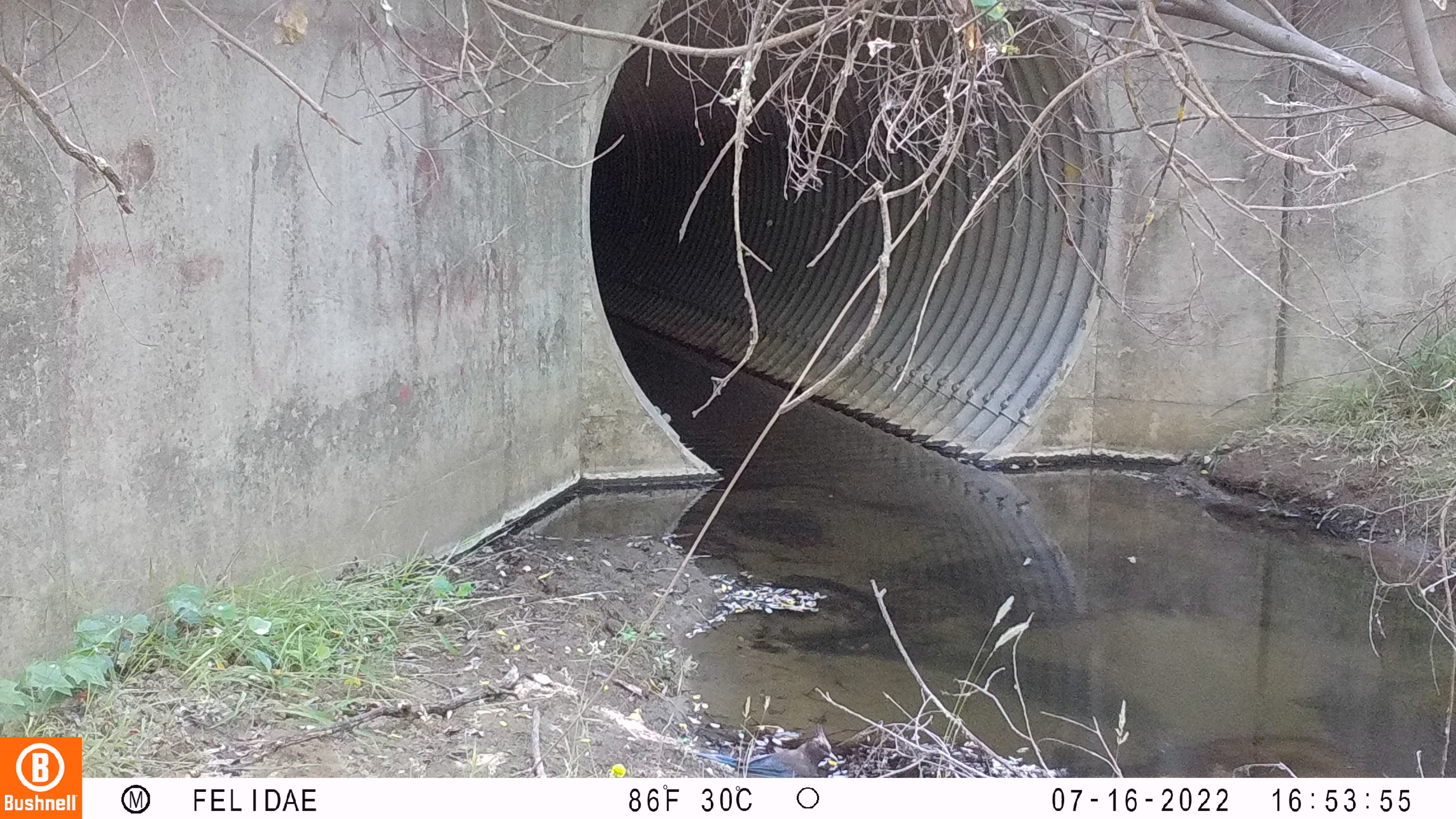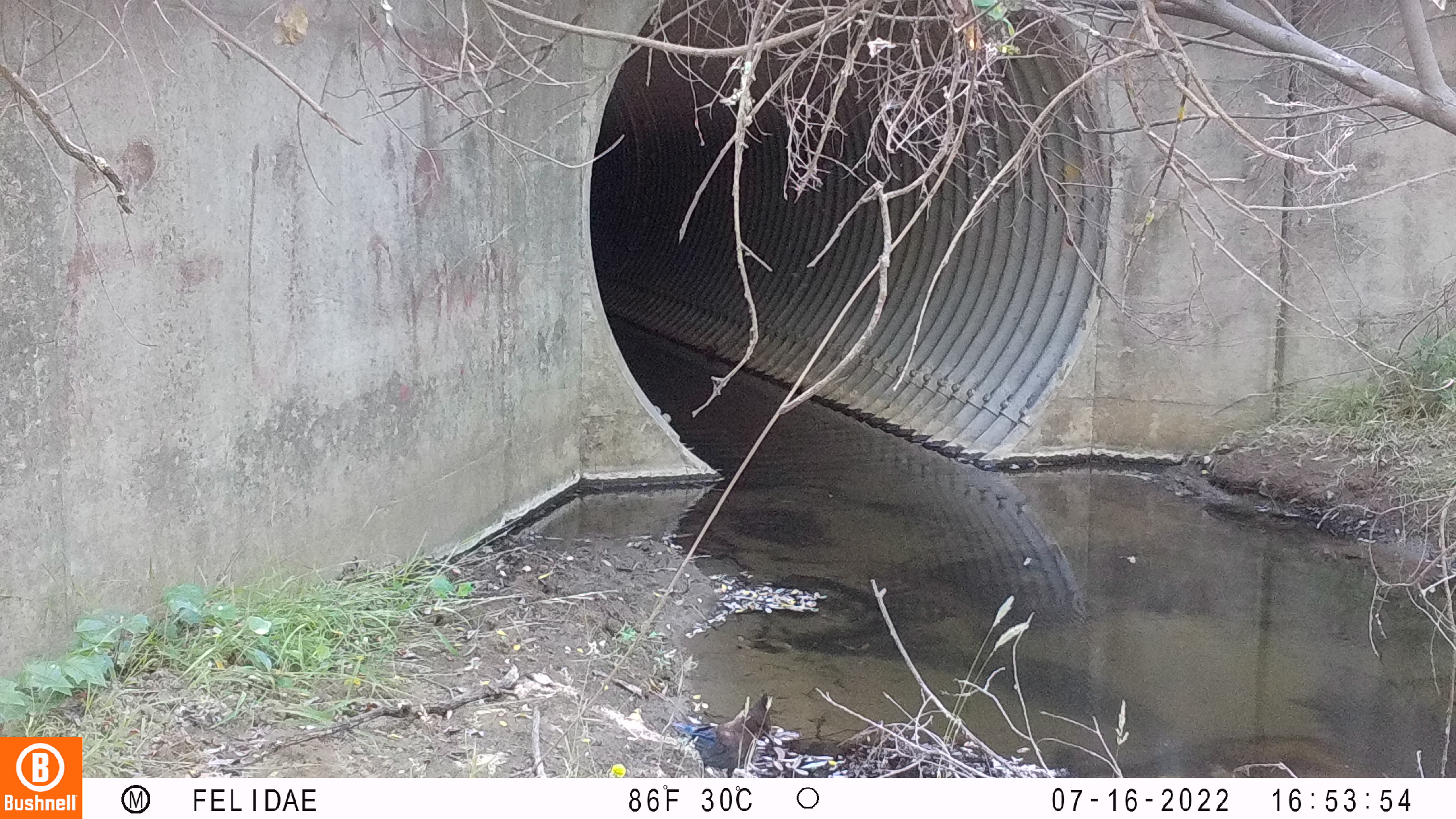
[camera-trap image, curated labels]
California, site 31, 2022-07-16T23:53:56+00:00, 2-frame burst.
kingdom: Animalia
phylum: Chordata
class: Aves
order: Passeriformes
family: Corvidae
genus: Cyanocitta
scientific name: Cyanocitta stelleri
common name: steller's jay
Steller's jay (Cyanocitta stelleri).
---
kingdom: Animalia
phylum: Chordata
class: Aves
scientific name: Aves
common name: bird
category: unknown bird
Unknown bird (bird) (Aves).